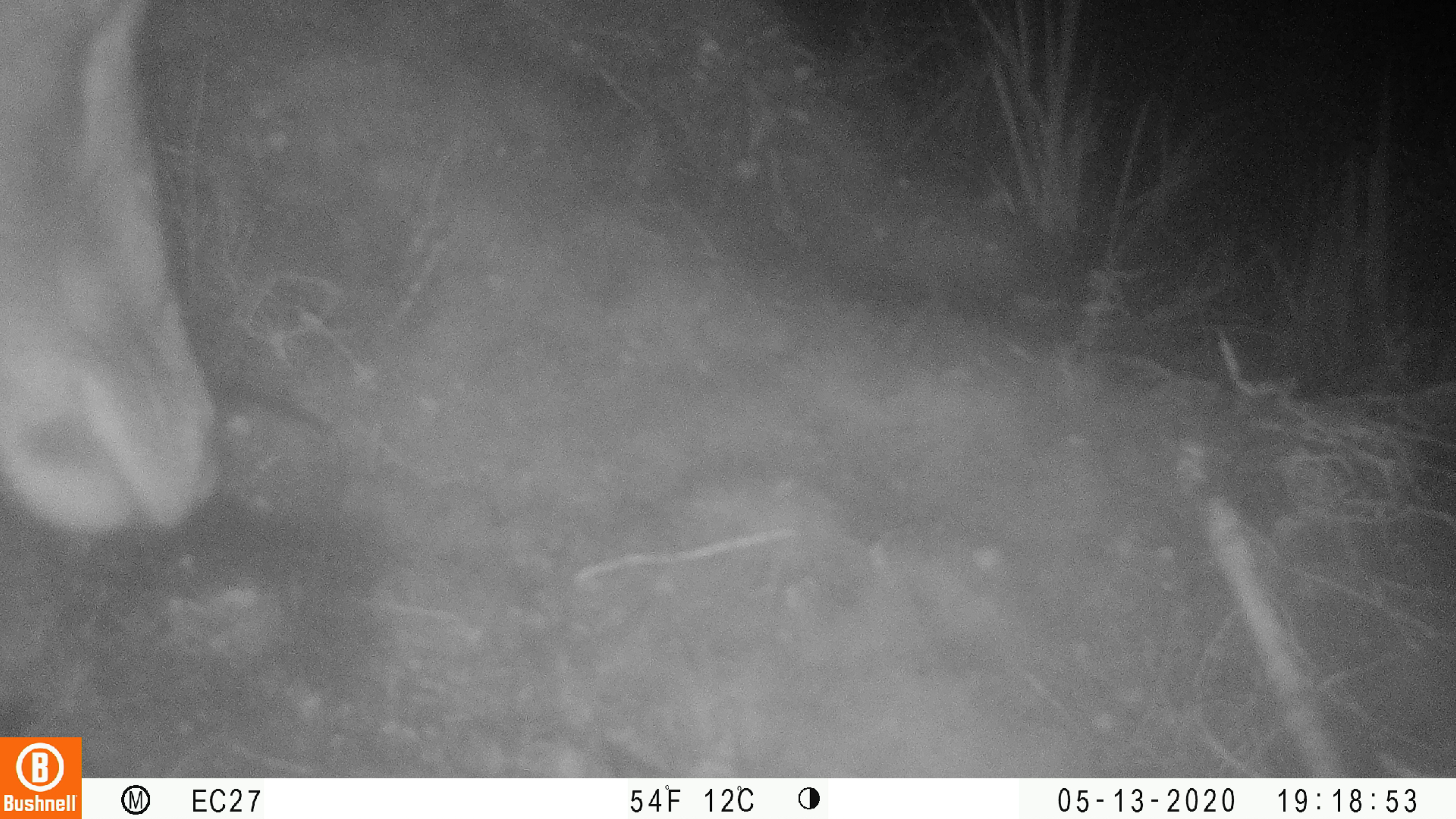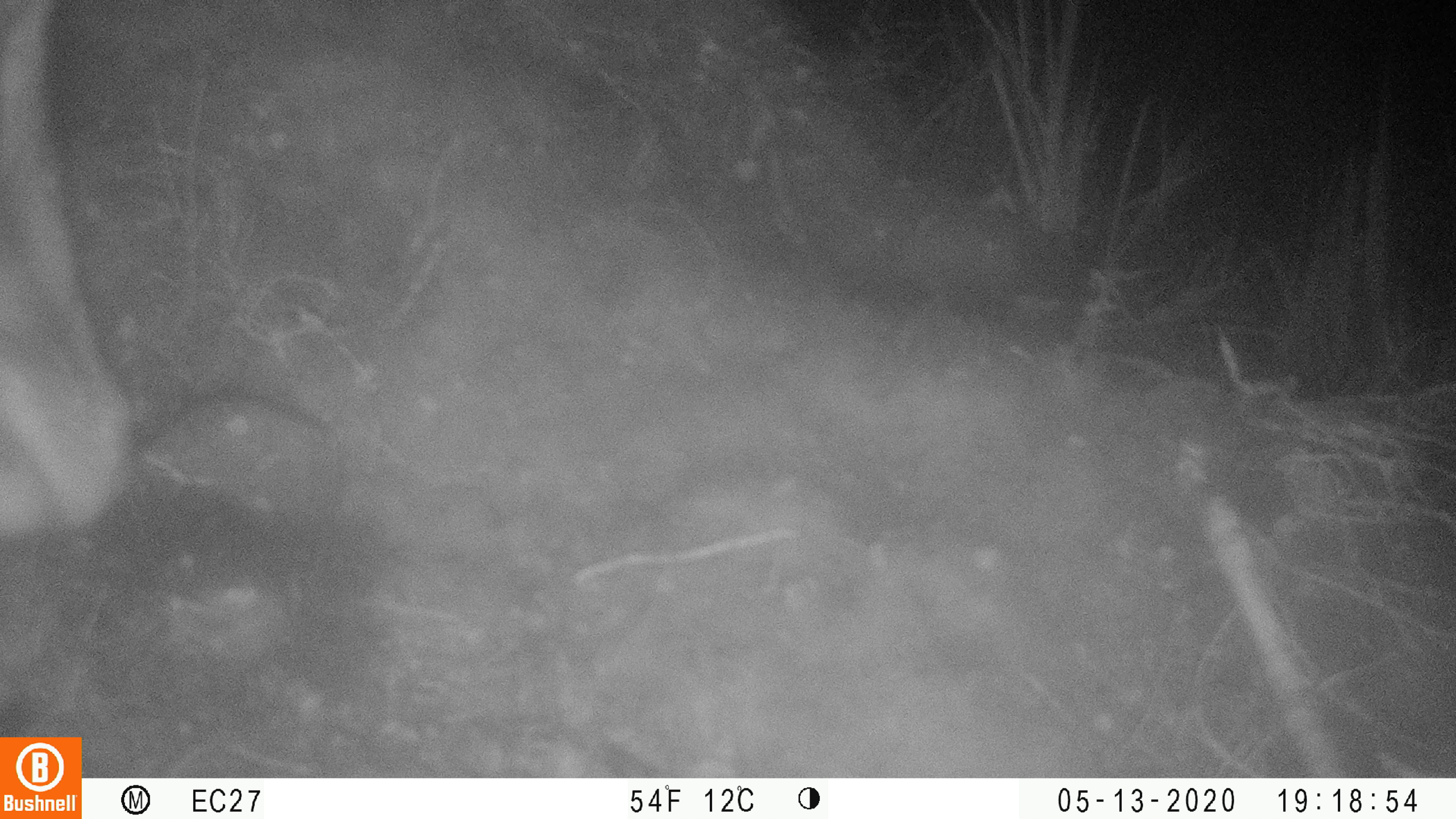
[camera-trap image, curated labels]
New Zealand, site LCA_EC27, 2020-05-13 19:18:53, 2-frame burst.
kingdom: Animalia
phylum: Chordata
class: Mammalia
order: Artiodactyla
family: Cervidae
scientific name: Cervidae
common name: deer